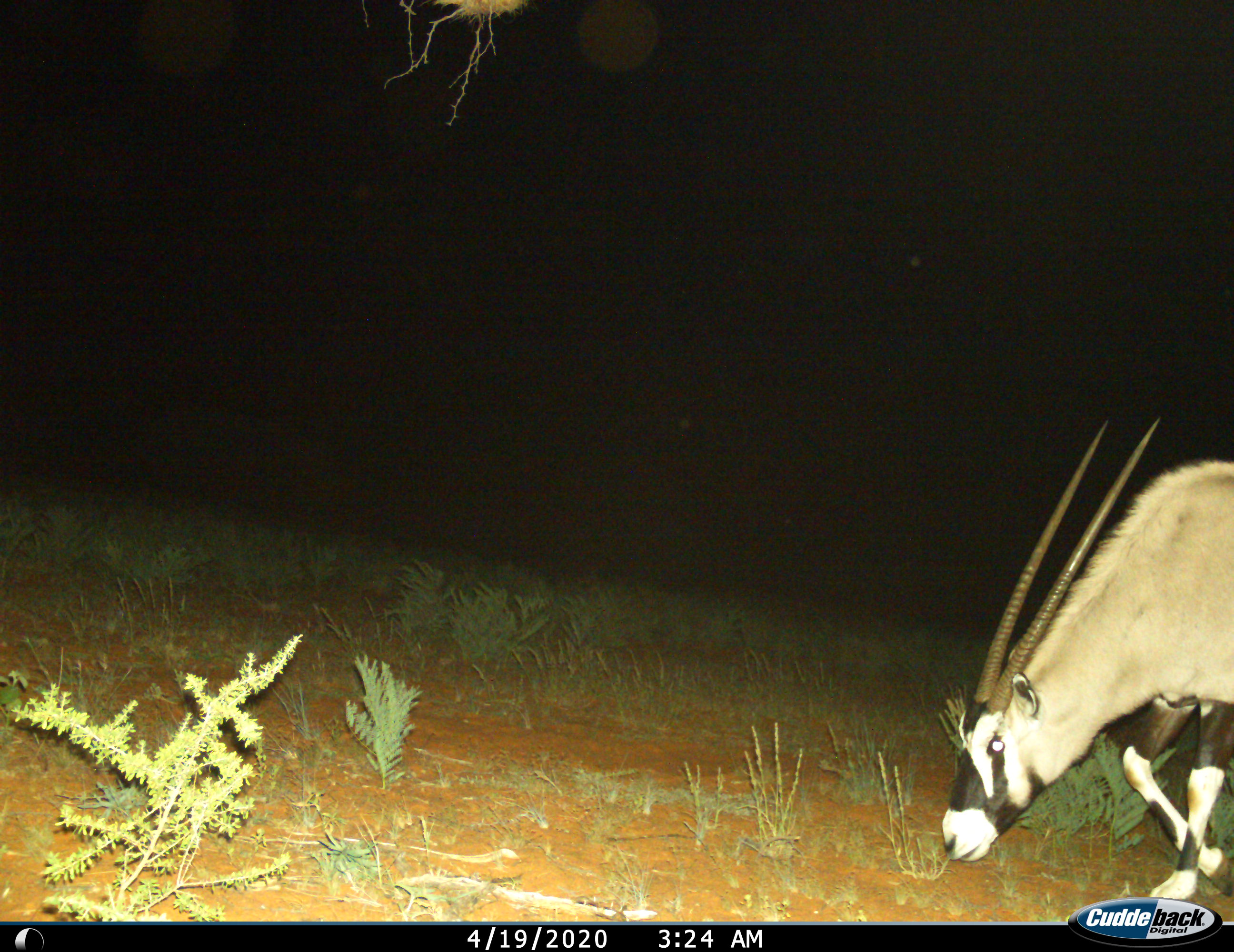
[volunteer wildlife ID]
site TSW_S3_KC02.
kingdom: Animalia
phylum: Chordata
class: Mammalia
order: Artiodactyla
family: Bovidae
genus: Oryx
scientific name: Oryx gazella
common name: gemsbok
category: oryx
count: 1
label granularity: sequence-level